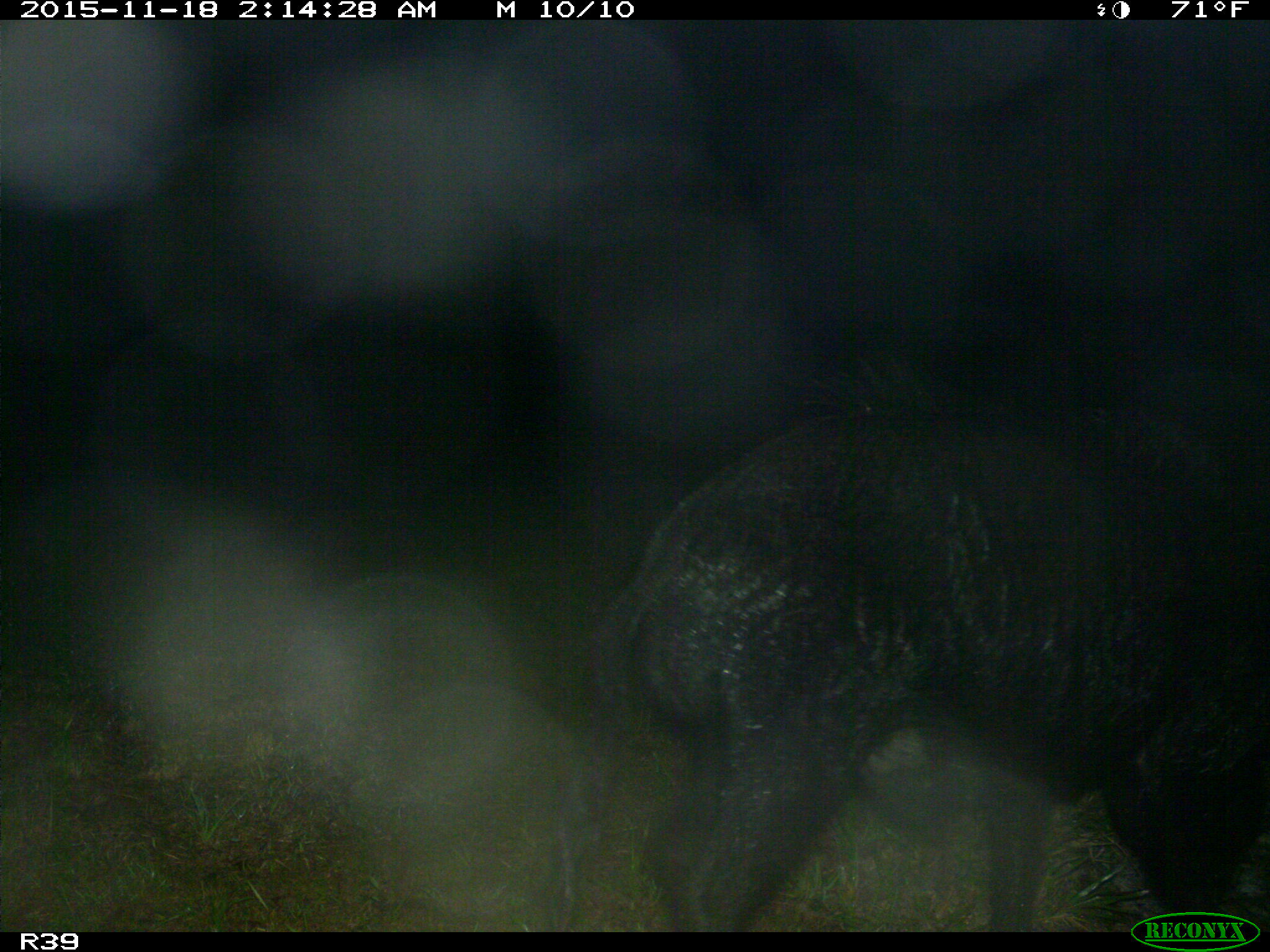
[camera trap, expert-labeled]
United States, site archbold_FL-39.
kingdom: Animalia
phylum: Chordata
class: Mammalia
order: Artiodactyla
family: Suidae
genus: Sus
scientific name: Sus scrofa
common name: wild boar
Sus scrofa (wild boar).